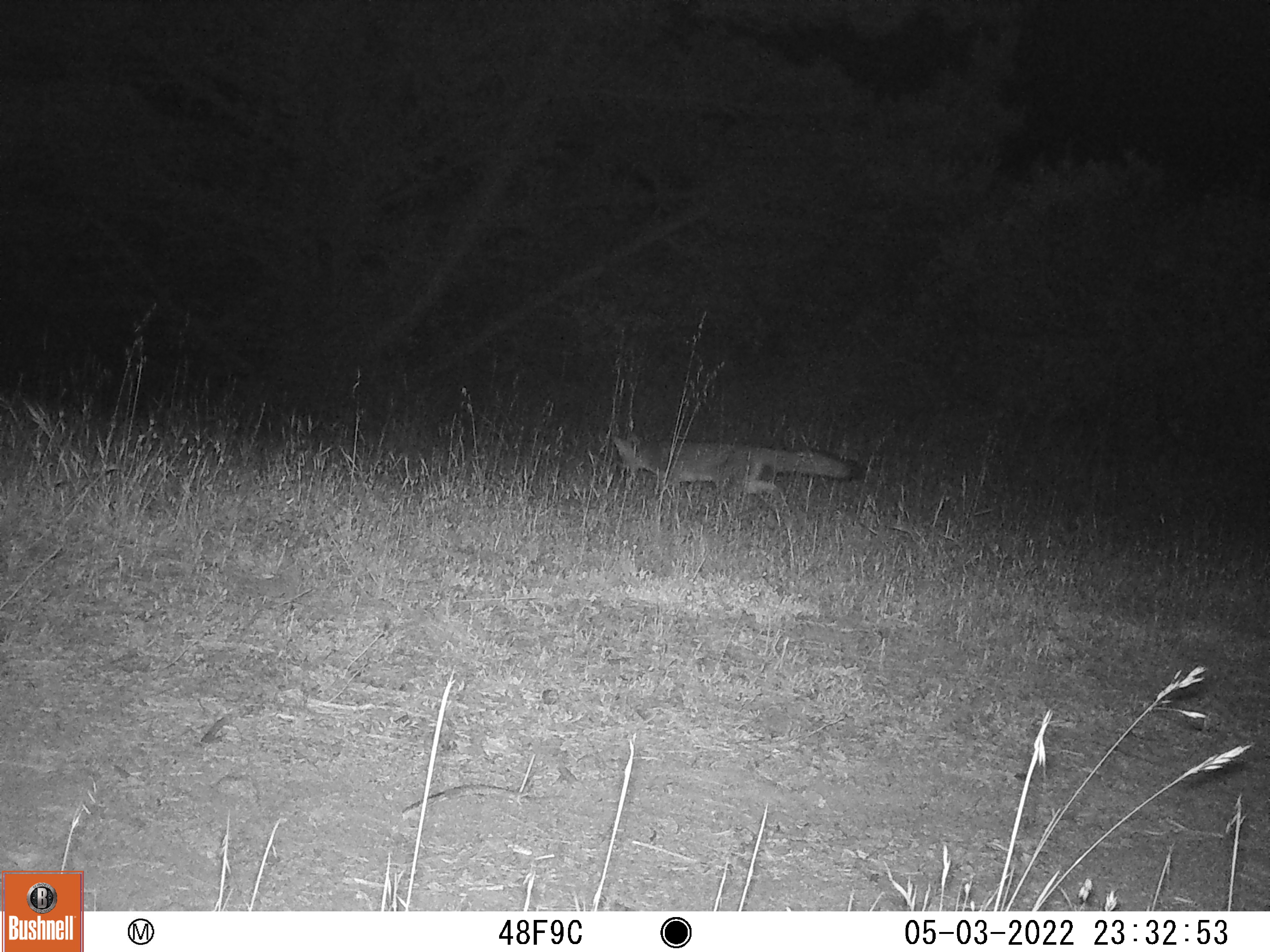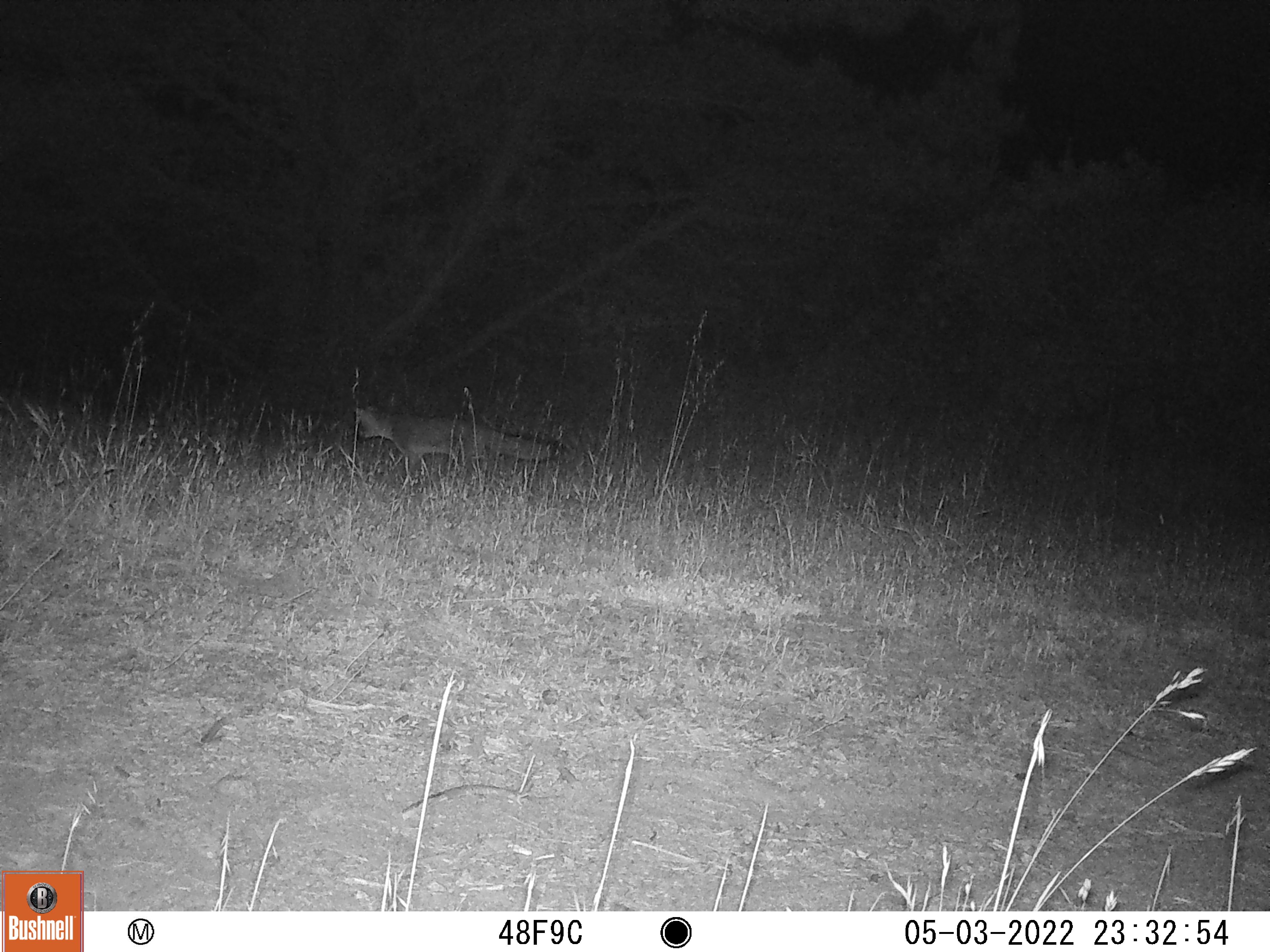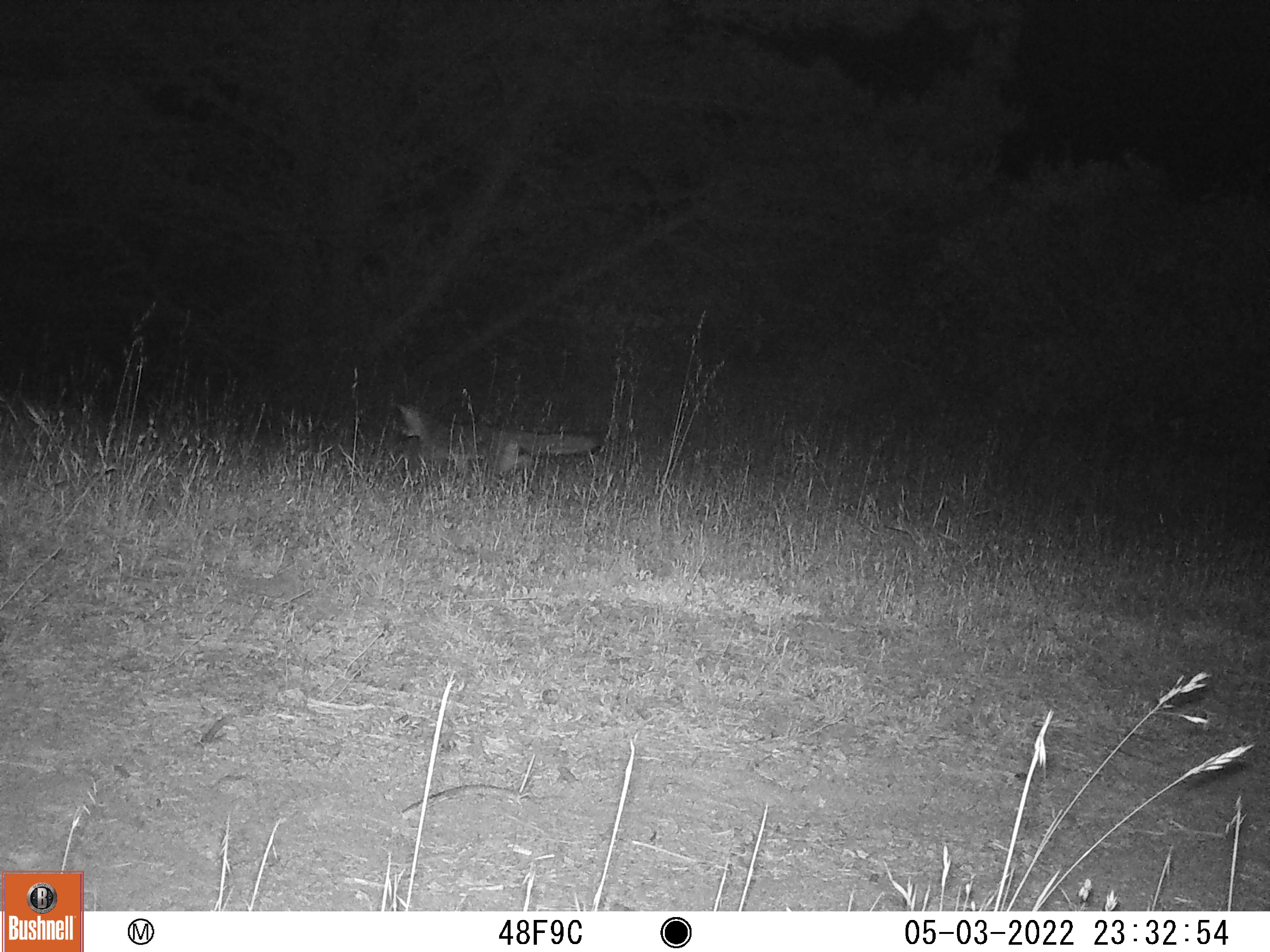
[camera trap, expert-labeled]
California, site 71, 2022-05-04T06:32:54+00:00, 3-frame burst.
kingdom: Animalia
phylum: Chordata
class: Mammalia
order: Carnivora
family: Canidae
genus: Urocyon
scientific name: Urocyon cinereoargenteus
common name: gray fox